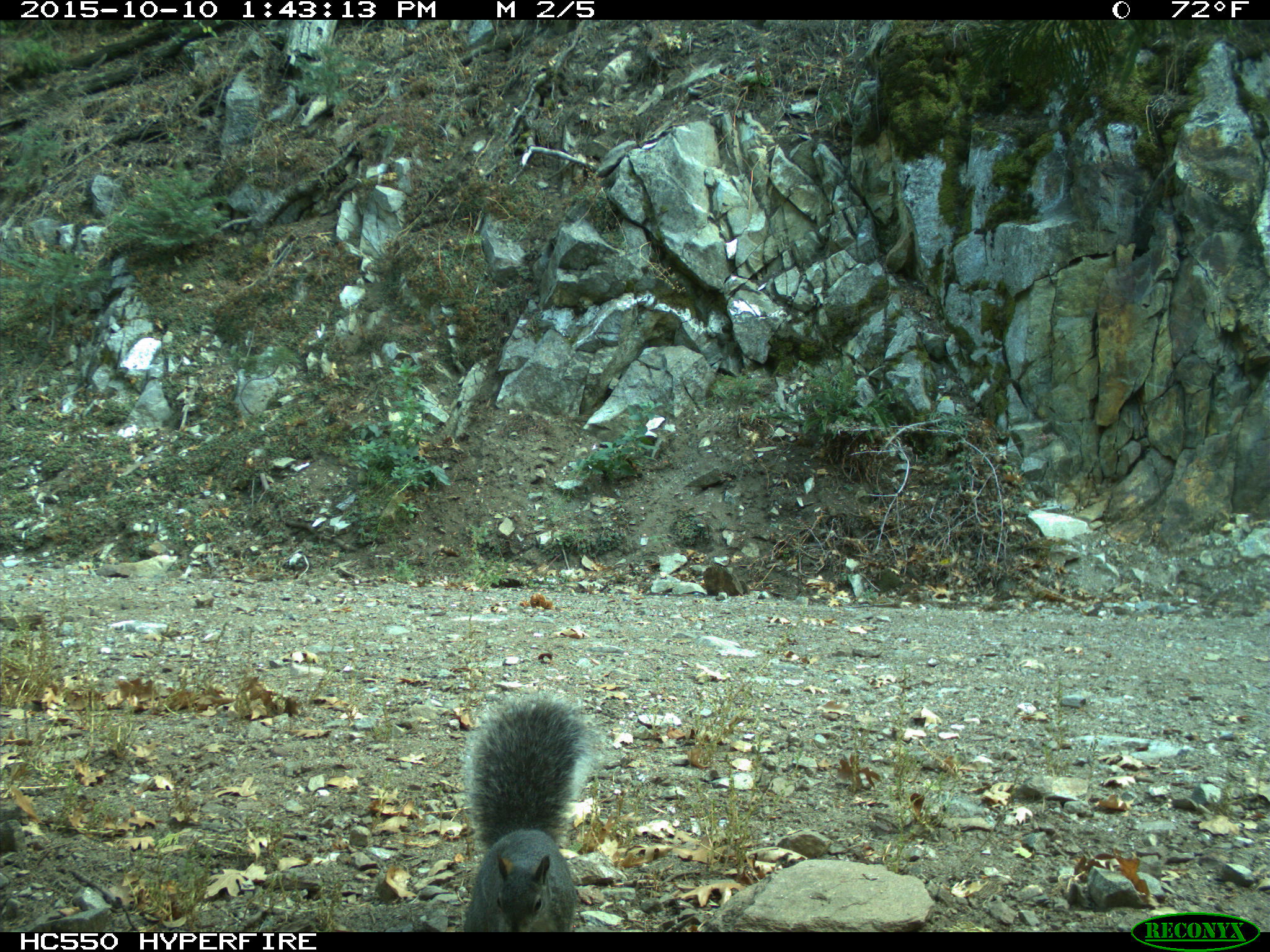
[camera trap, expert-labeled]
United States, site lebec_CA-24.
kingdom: Animalia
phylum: Chordata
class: Mammalia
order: Rodentia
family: Sciuridae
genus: Sciurus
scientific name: Sciurus carolinensis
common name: eastern gray squirrel